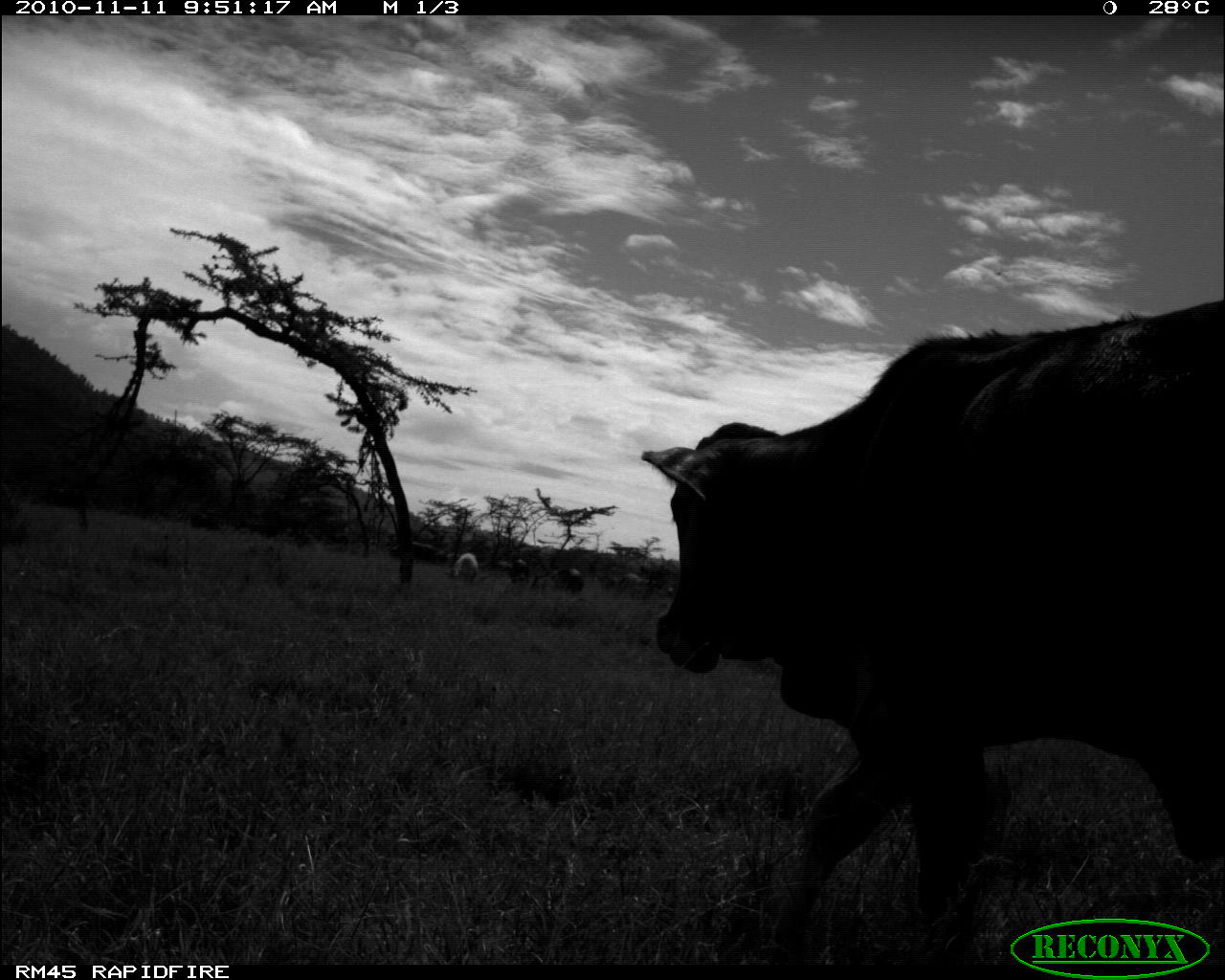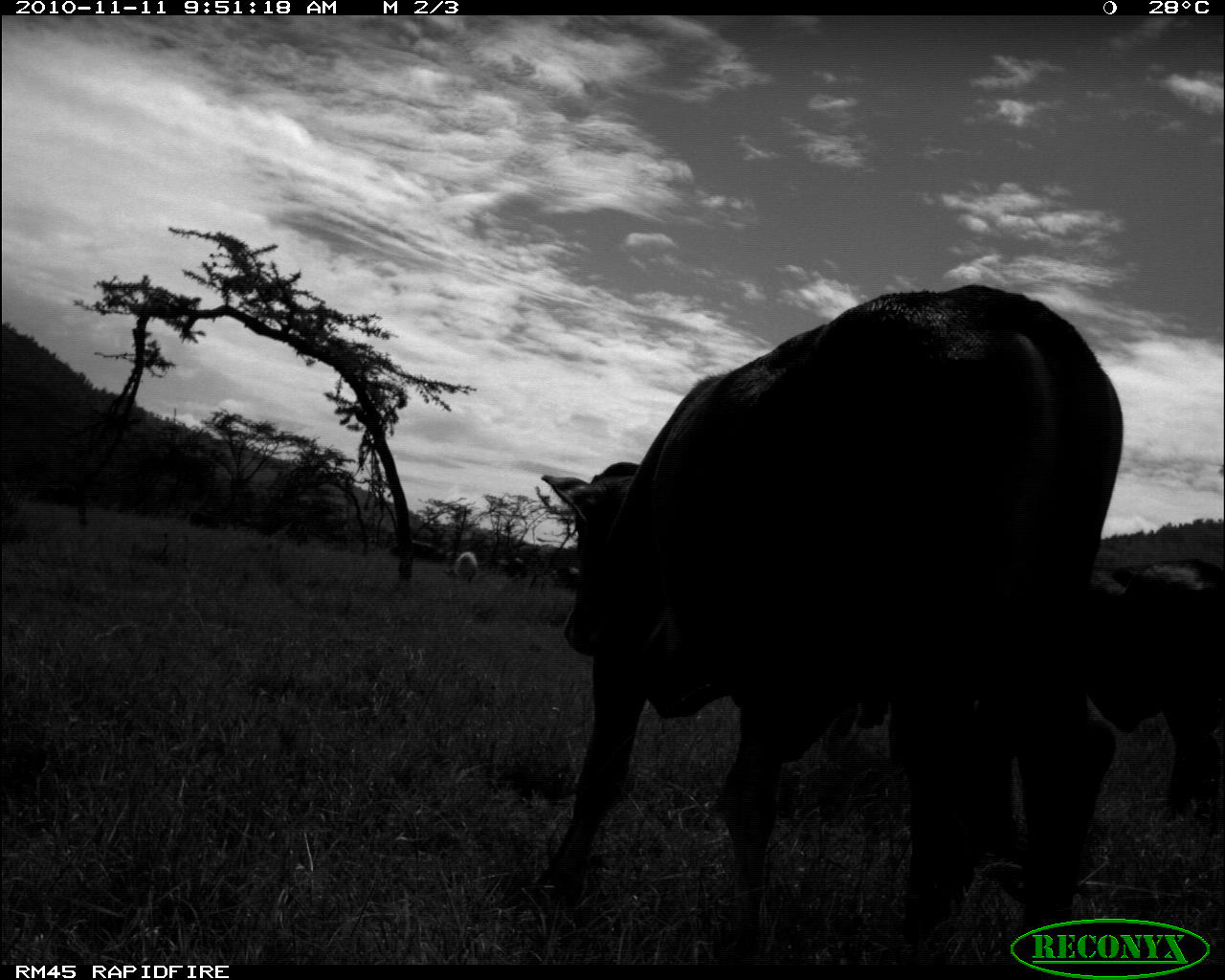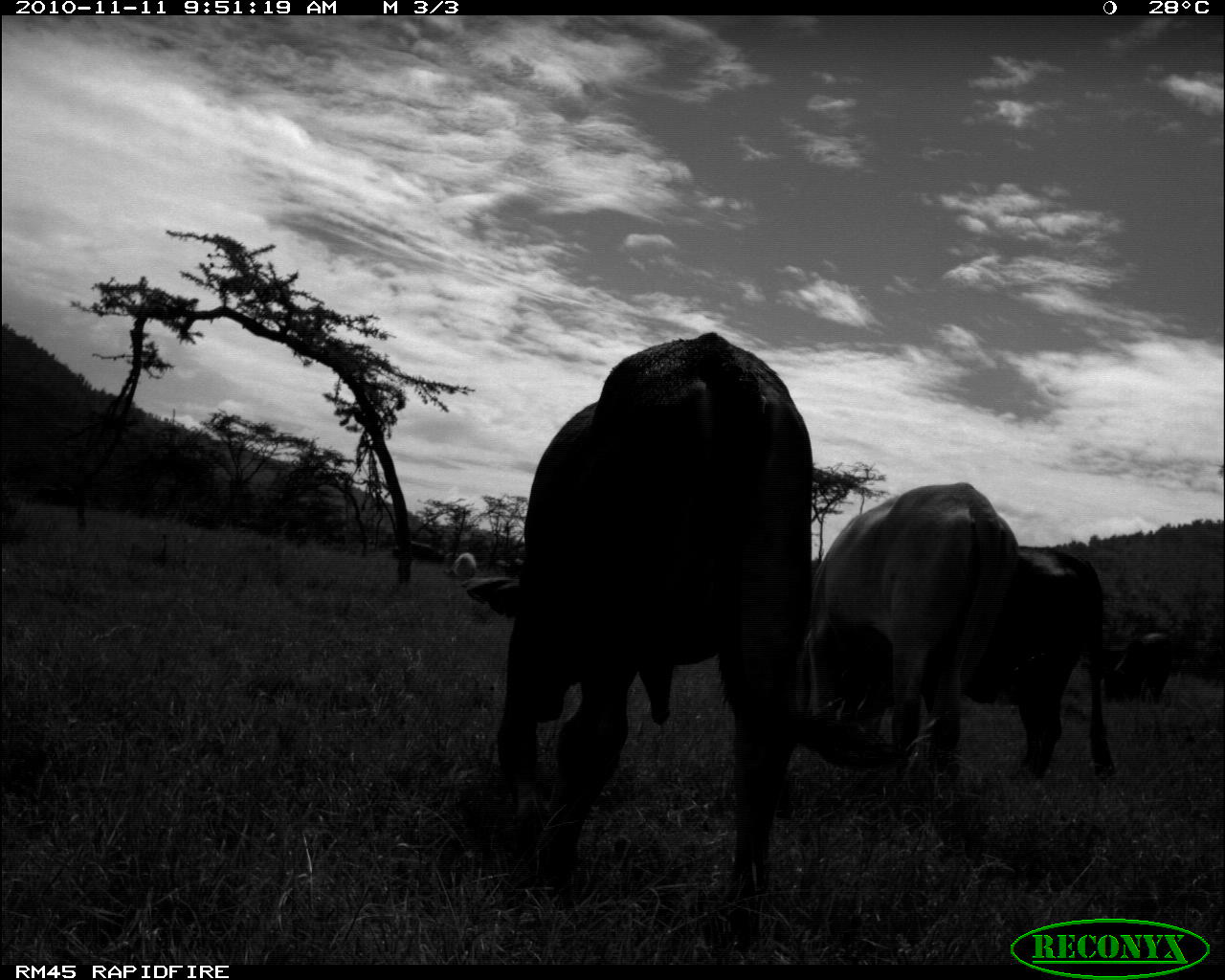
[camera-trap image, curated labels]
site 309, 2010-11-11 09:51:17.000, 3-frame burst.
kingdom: Animalia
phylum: Chordata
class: Mammalia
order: Artiodactyla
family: Bovidae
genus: Bos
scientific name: Bos taurus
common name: domestic cattle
Bos taurus (domestic cattle), count 4.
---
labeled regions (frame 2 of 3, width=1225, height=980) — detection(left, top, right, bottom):
bos taurus: detection(537, 280, 1122, 964); detection(1080, 555, 1225, 824); detection(442, 551, 478, 582); detection(390, 537, 434, 561); detection(549, 564, 579, 589); detection(189, 509, 221, 530); detection(505, 557, 527, 578)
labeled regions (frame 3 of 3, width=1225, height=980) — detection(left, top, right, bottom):
bos taurus: detection(464, 331, 813, 949); detection(796, 481, 1018, 780); detection(921, 545, 1116, 784); detection(1104, 630, 1173, 705); detection(450, 551, 477, 583)